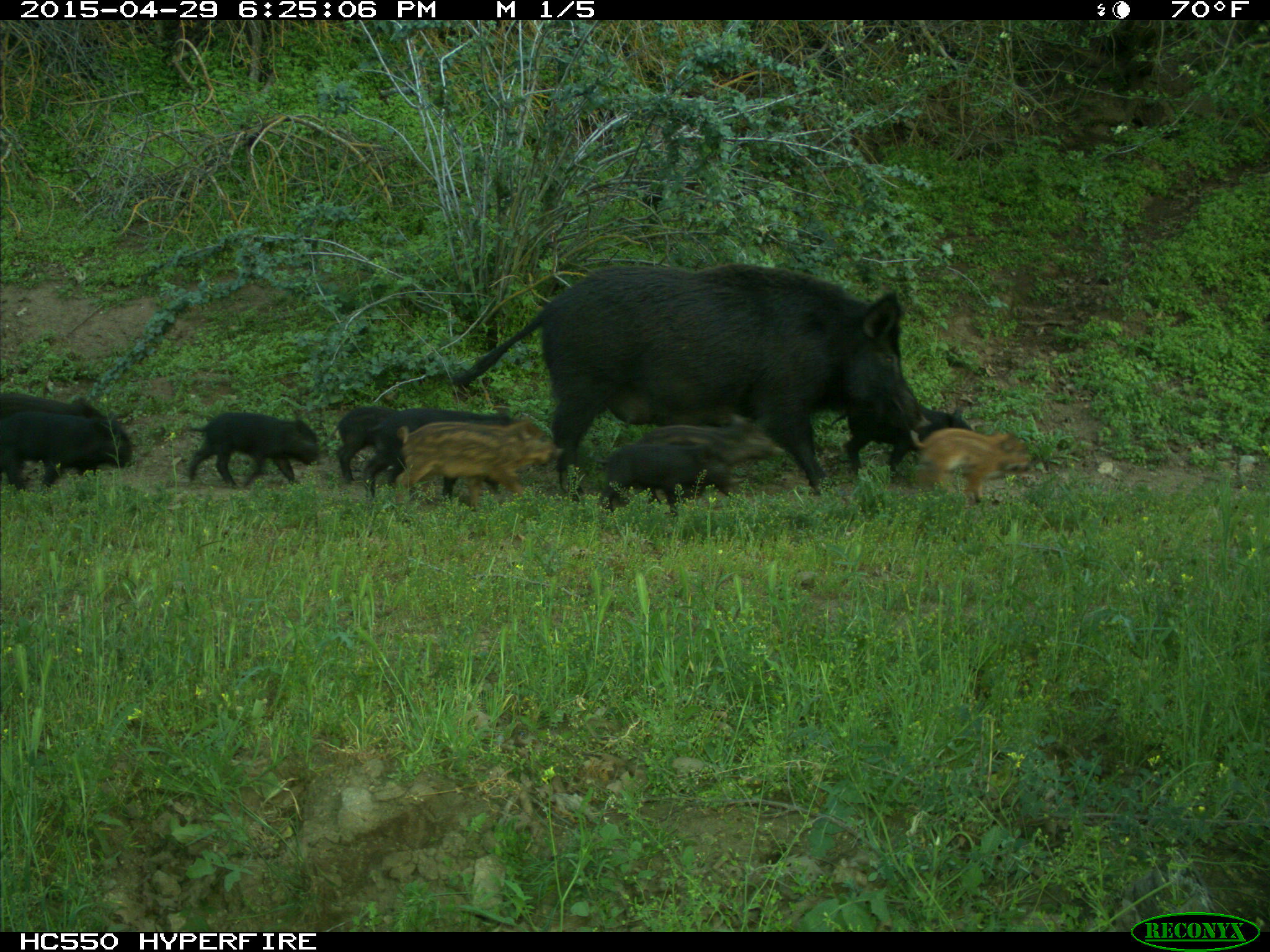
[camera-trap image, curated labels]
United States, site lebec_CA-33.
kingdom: Animalia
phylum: Chordata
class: Mammalia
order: Artiodactyla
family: Suidae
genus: Sus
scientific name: Sus scrofa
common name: wild boar